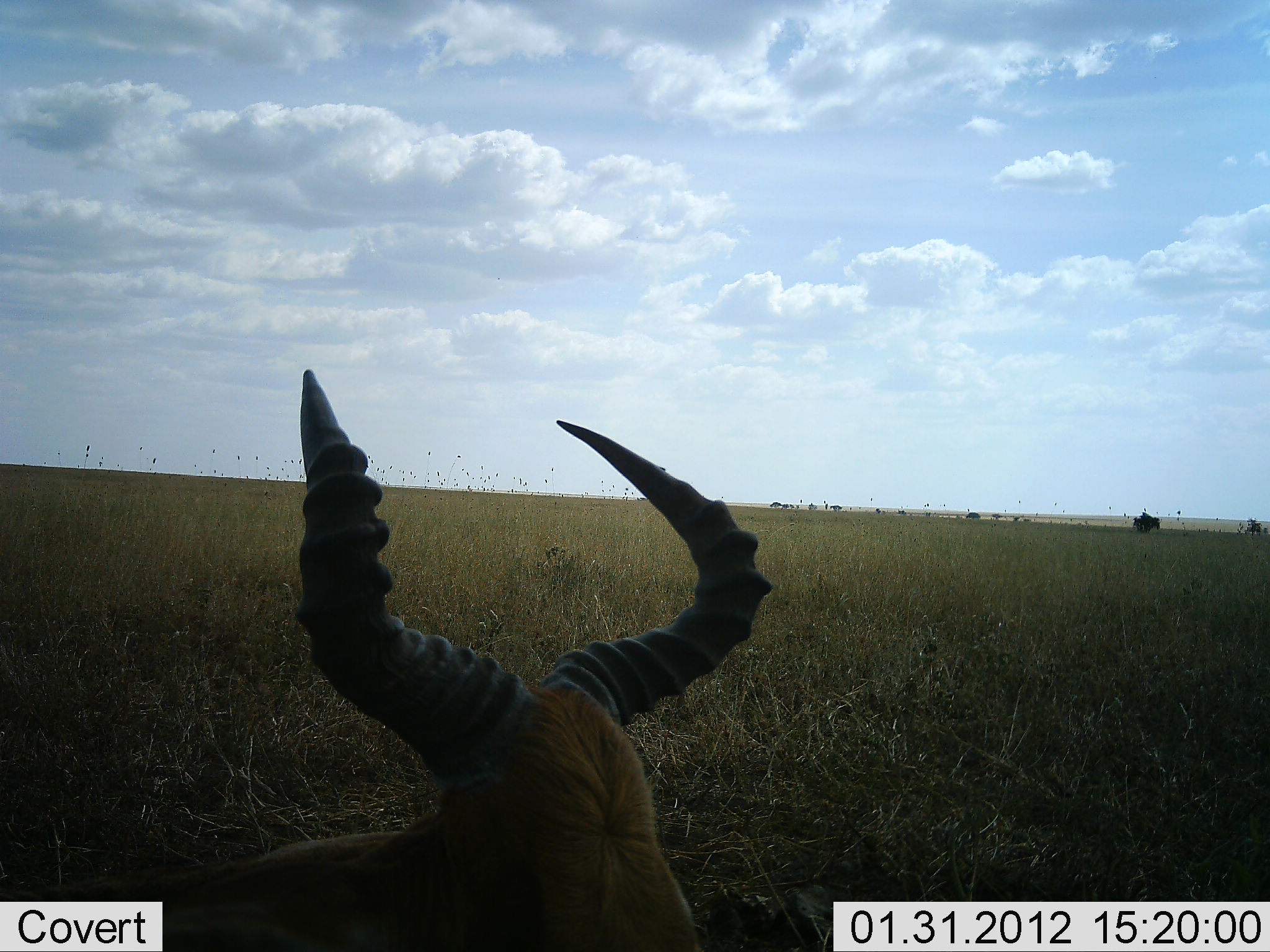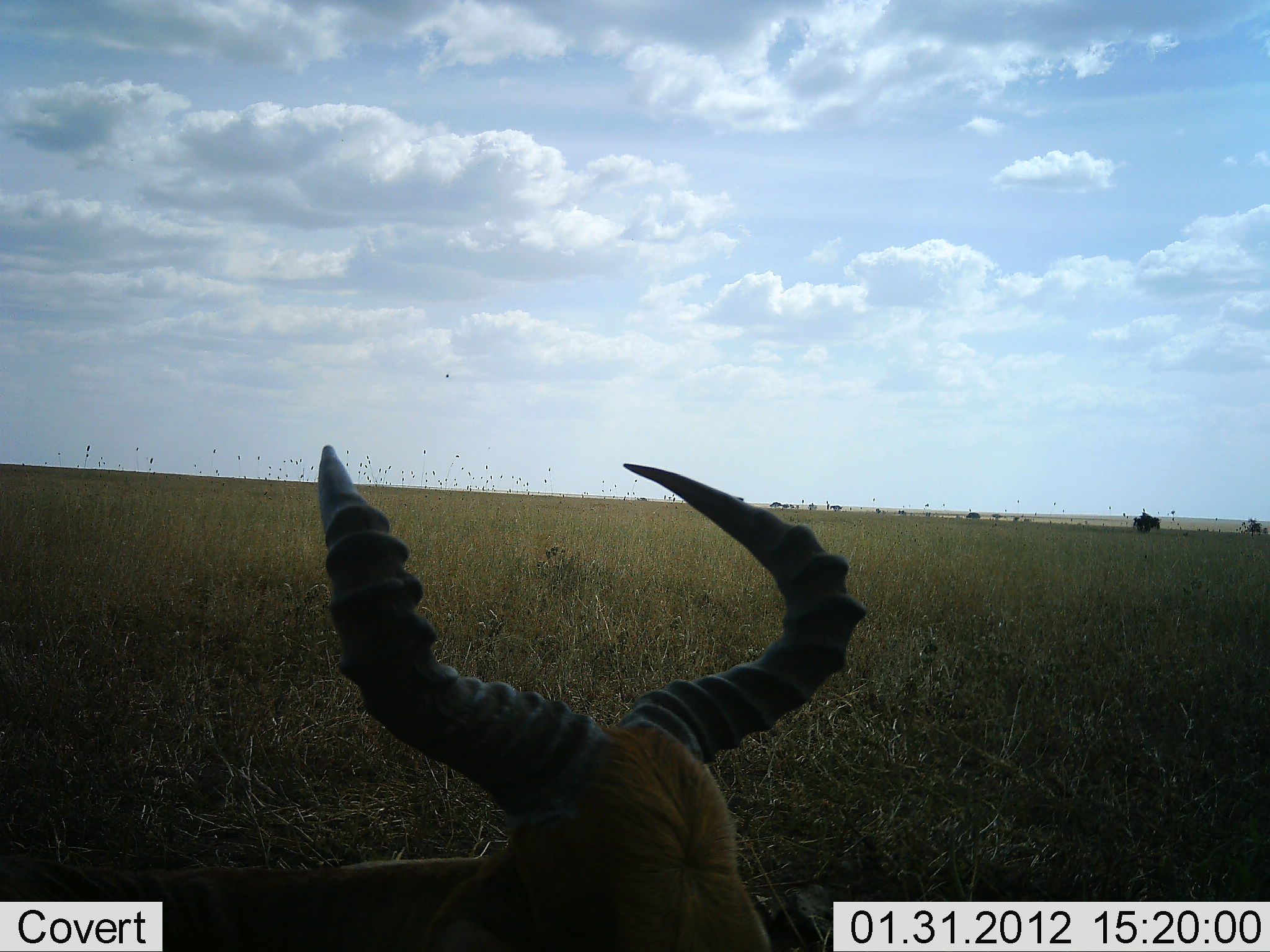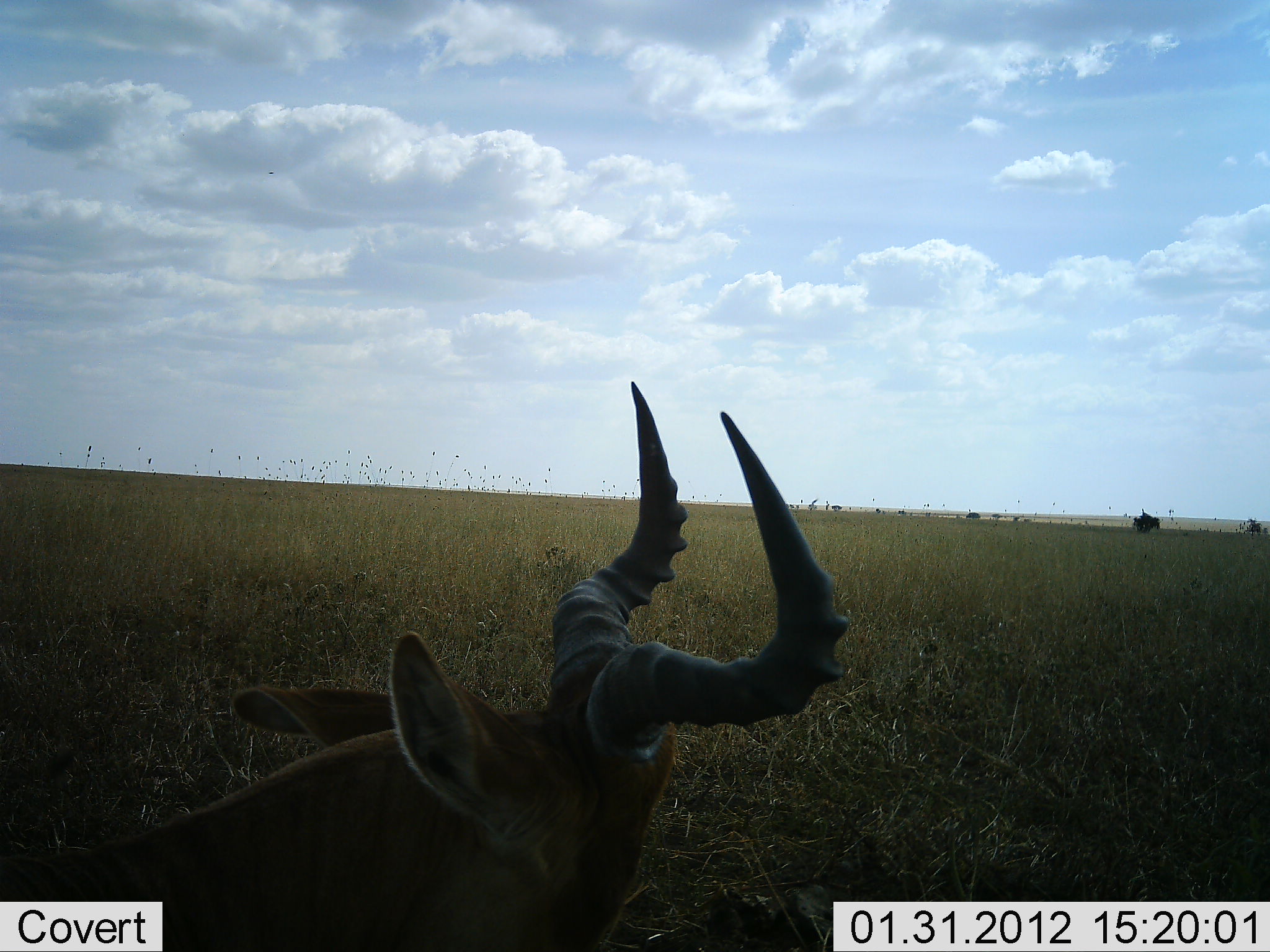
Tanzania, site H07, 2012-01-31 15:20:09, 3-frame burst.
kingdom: Animalia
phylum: Chordata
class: Mammalia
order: Artiodactyla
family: Bovidae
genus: Alcelaphus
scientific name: Alcelaphus buselaphus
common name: hartebeest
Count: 1.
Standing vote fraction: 33%.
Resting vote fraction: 56%.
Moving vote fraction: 0%.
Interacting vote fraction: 0%.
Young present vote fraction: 0%.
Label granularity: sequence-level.